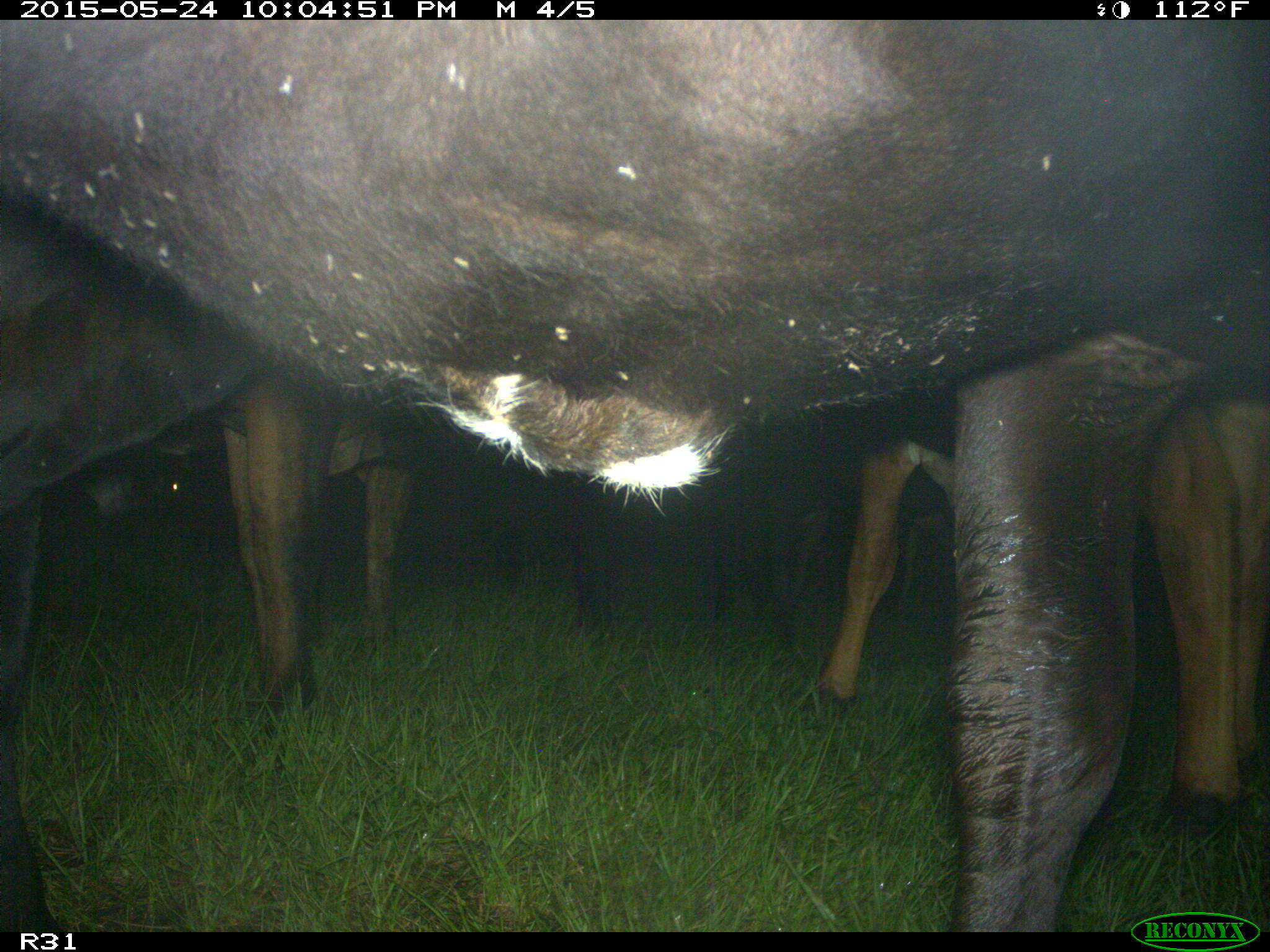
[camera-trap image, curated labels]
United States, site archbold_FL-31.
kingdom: Animalia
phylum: Chordata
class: Mammalia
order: Artiodactyla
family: Bovidae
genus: Bos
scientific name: Bos taurus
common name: domestic cow